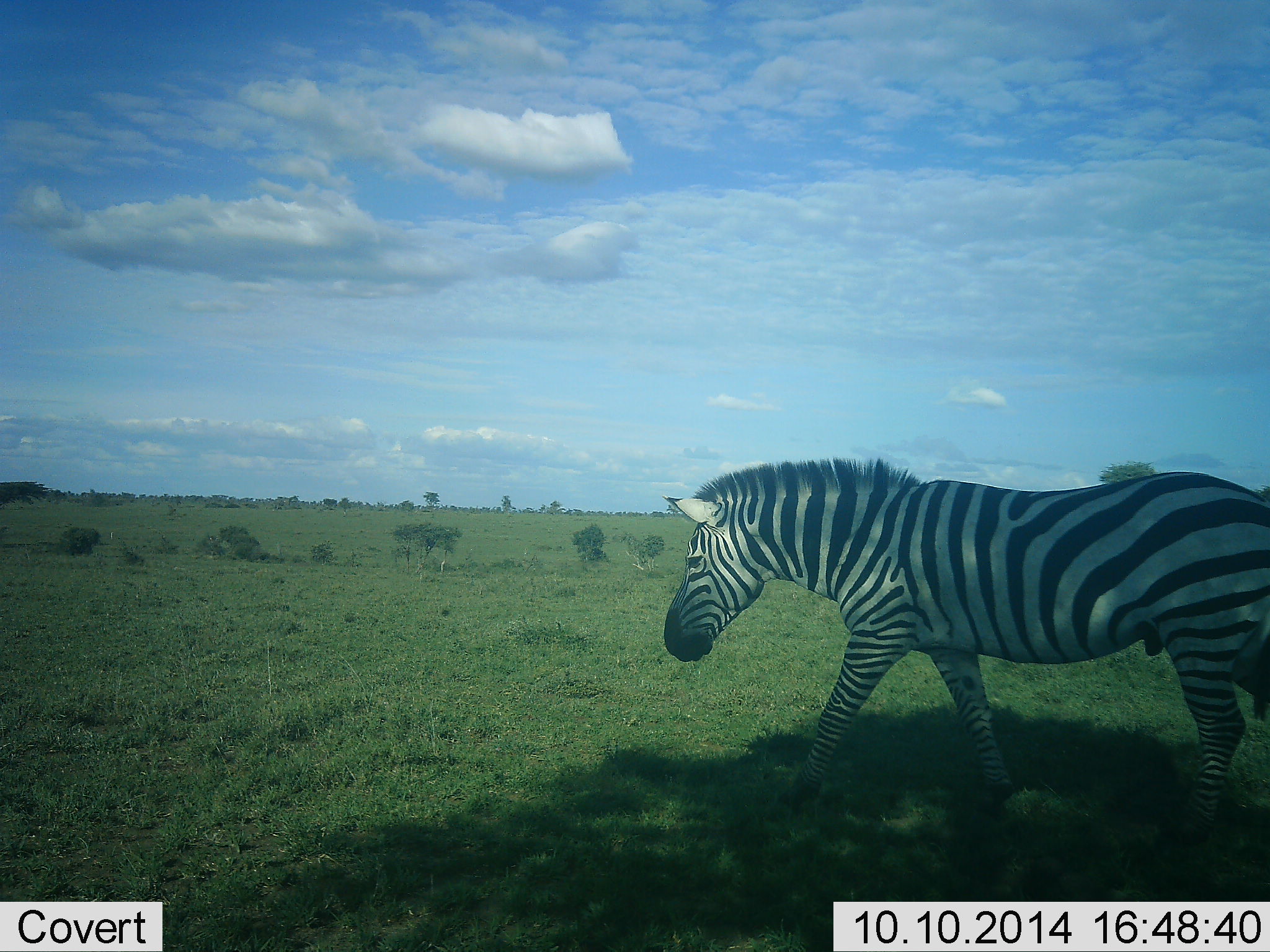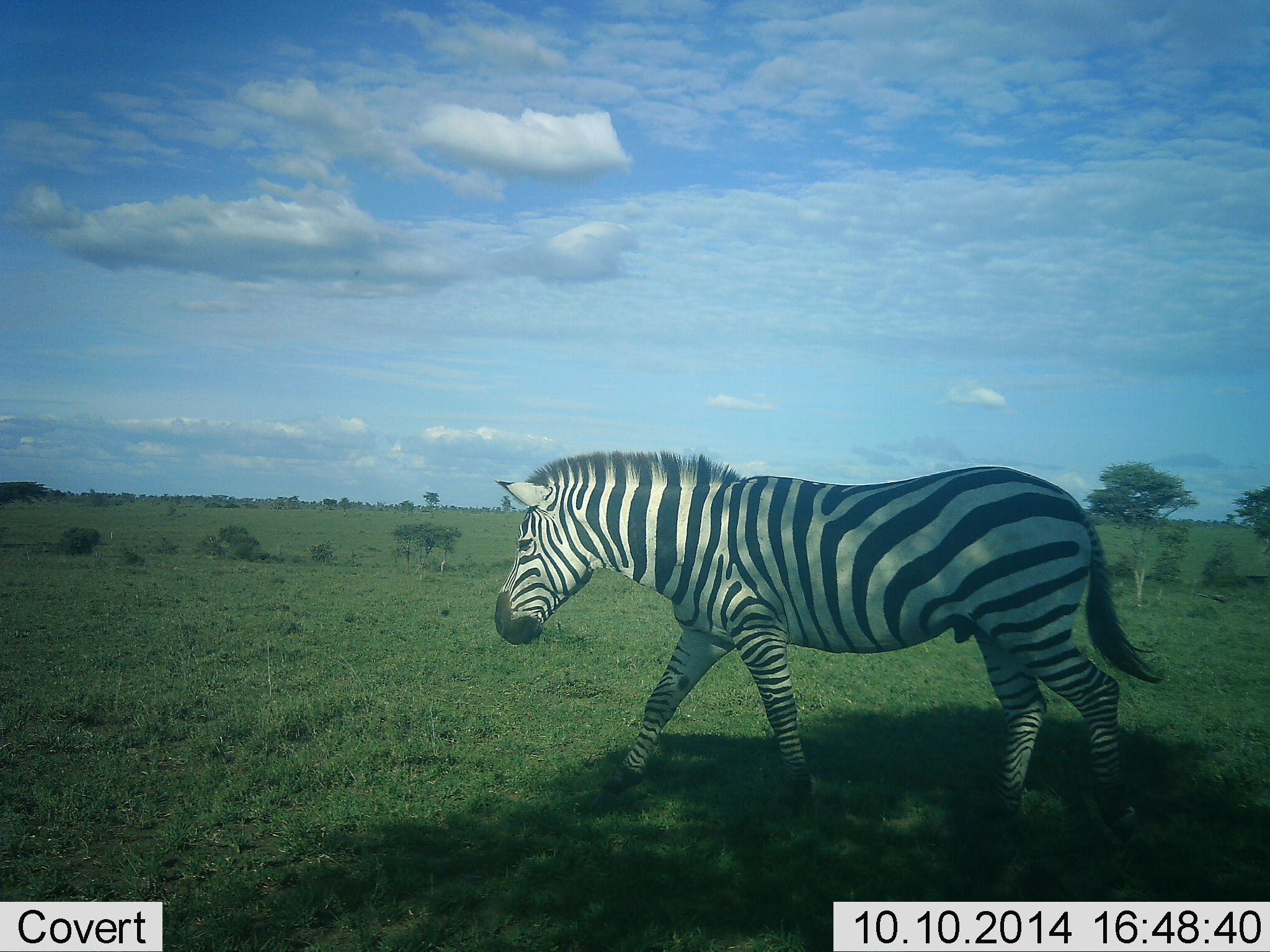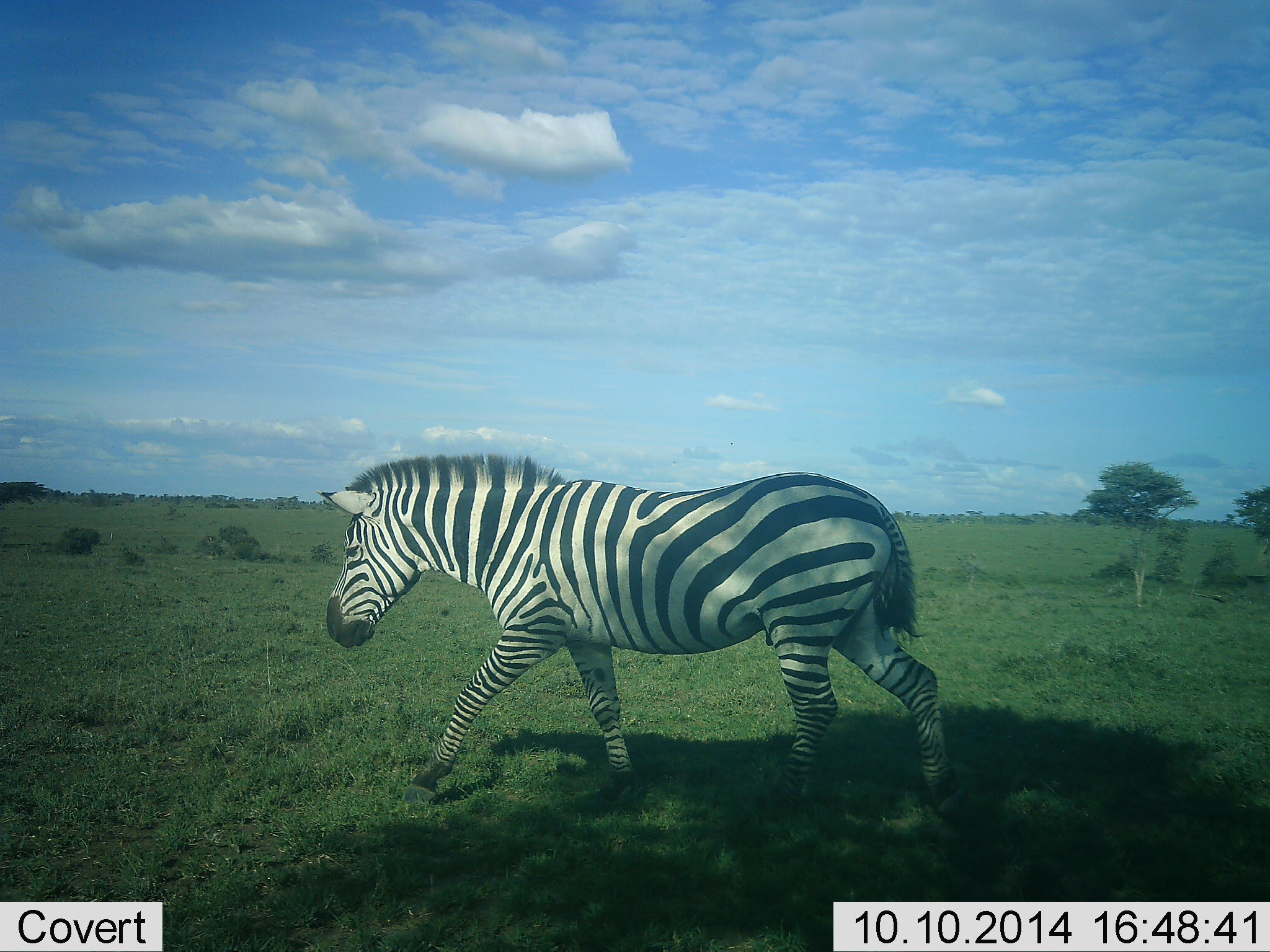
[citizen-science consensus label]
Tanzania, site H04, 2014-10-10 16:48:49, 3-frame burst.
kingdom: Animalia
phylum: Chordata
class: Mammalia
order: Perissodactyla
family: Equidae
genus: Equus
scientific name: Equus quagga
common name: plains zebra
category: zebra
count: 1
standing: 10%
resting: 0%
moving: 100%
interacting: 0%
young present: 10%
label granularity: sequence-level